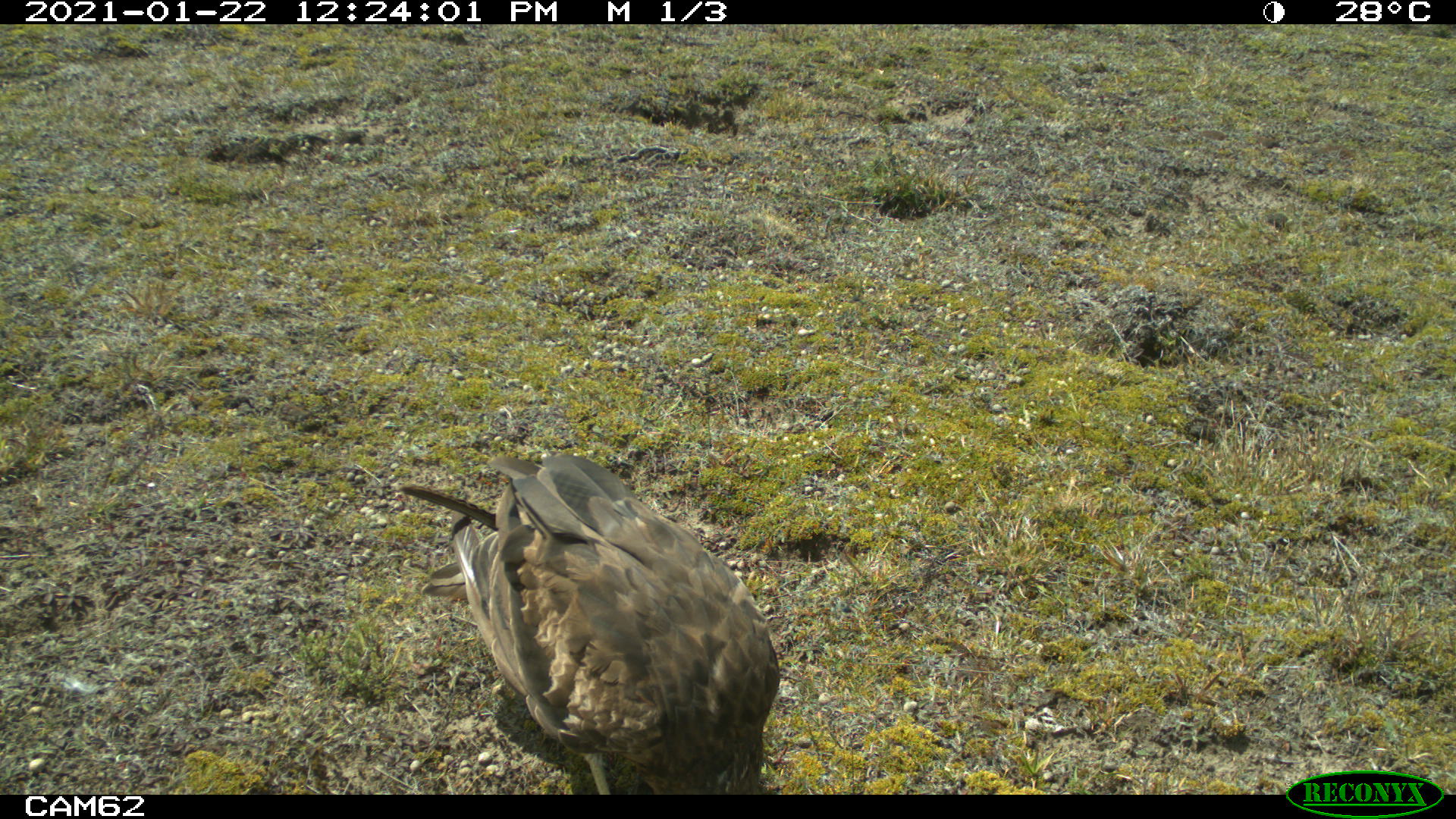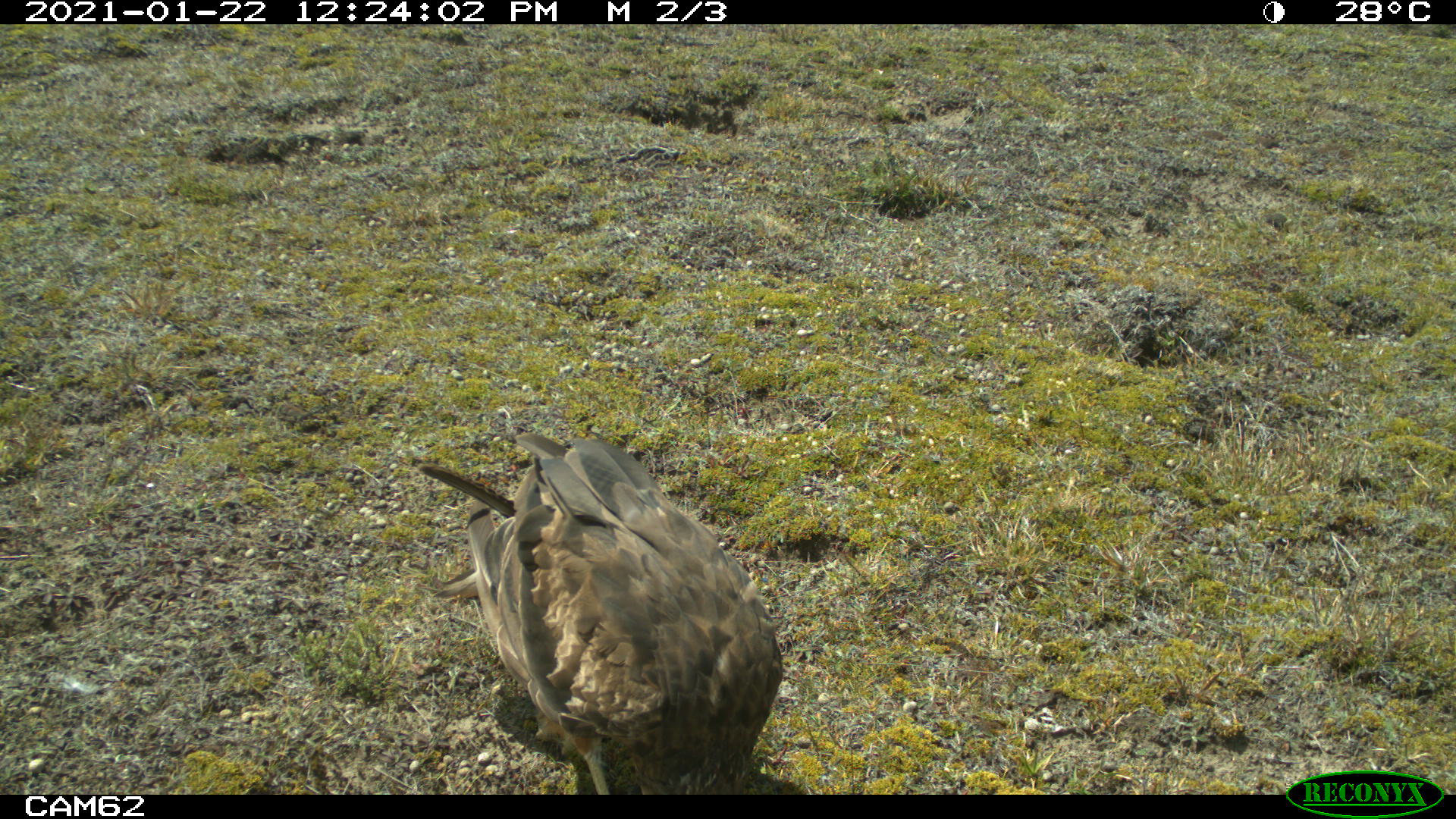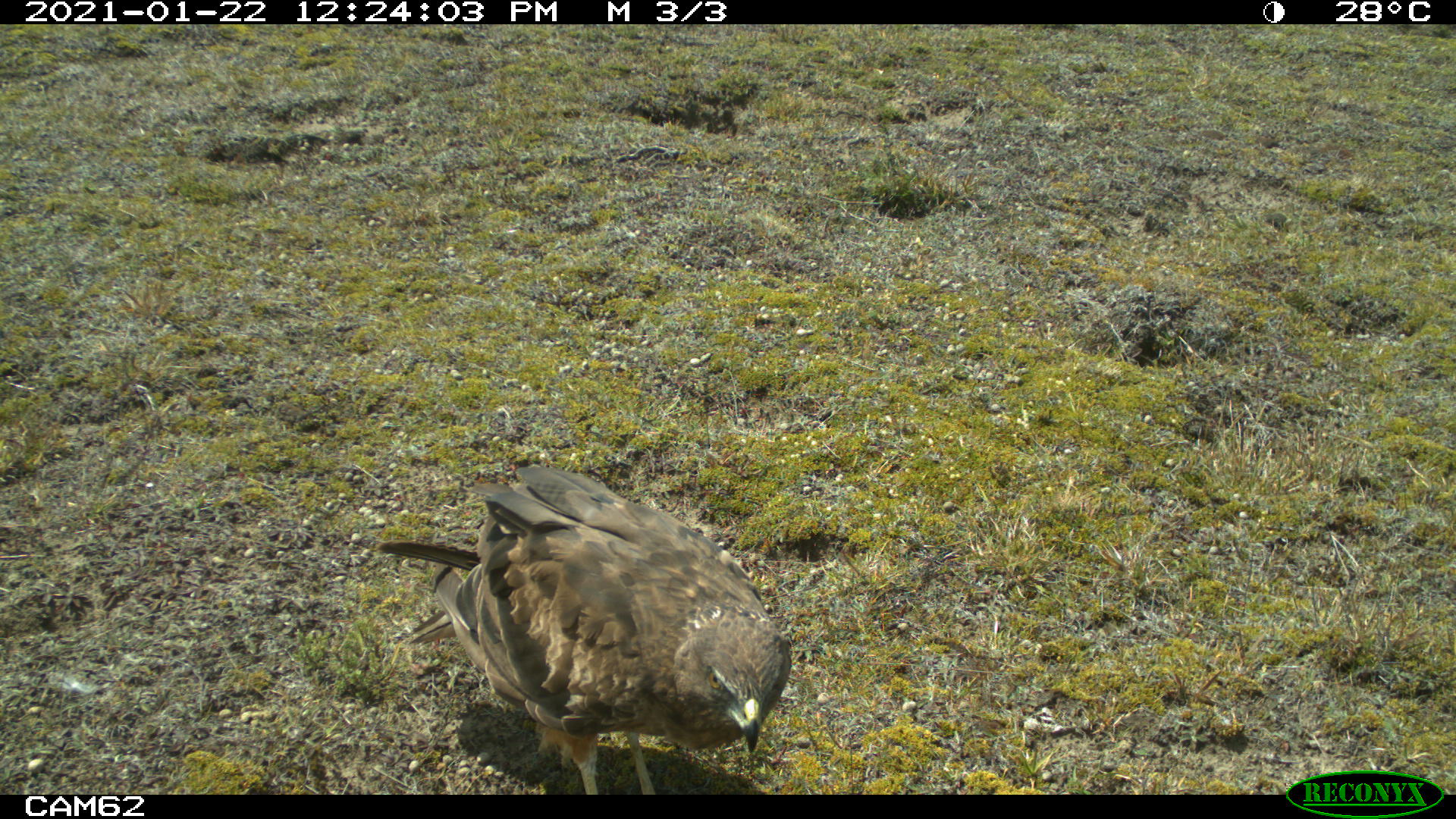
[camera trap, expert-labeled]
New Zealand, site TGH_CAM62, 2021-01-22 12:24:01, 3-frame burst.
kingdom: Animalia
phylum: Chordata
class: Aves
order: Accipitriformes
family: Accipitridae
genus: Circus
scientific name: Circus approximans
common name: swamp harrier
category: harrier